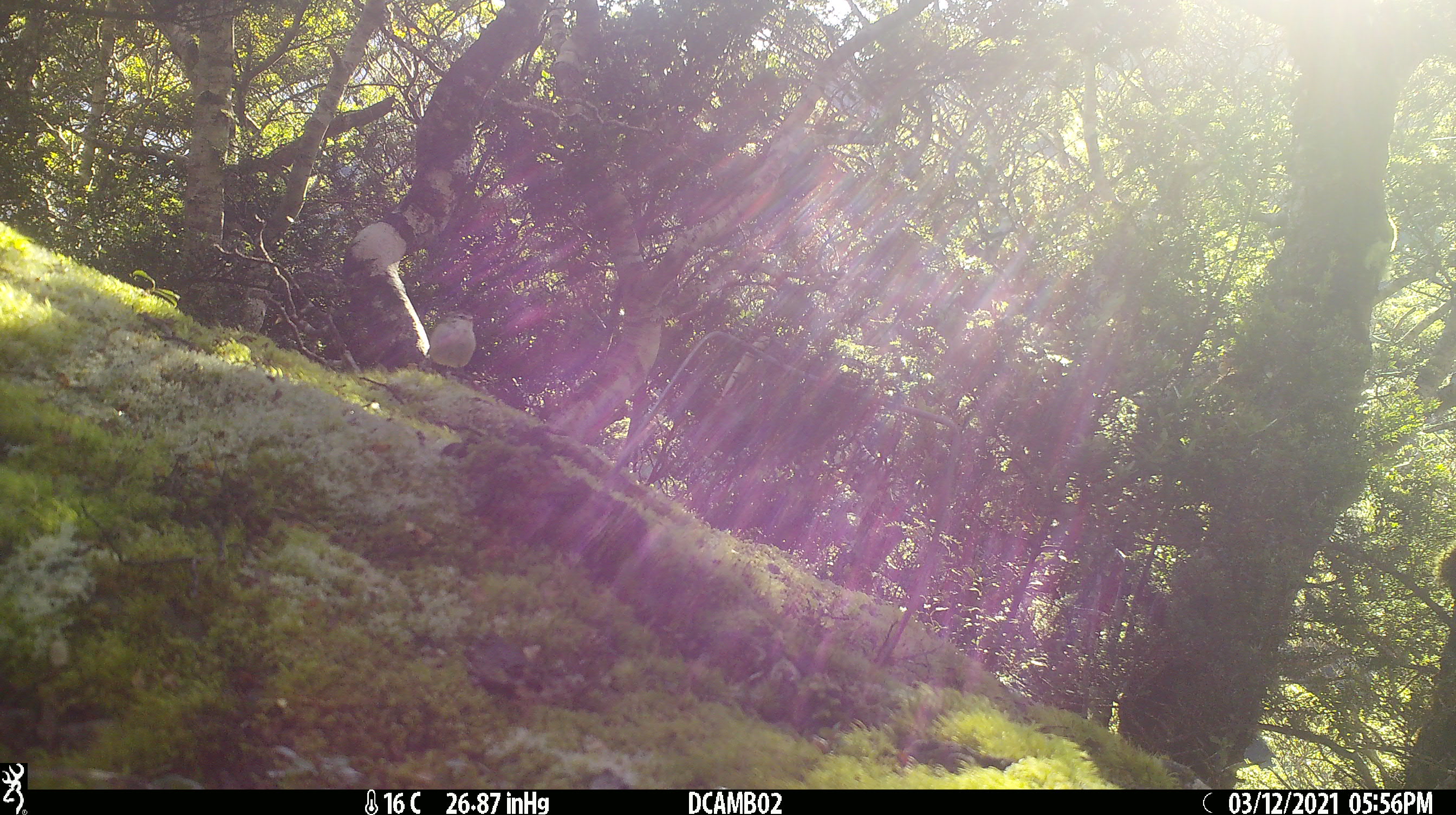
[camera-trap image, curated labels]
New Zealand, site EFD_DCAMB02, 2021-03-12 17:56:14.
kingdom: Animalia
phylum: Chordata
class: Aves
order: Passeriformes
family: Acanthisittidae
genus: Acanthisitta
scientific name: Acanthisitta chloris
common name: rifleman